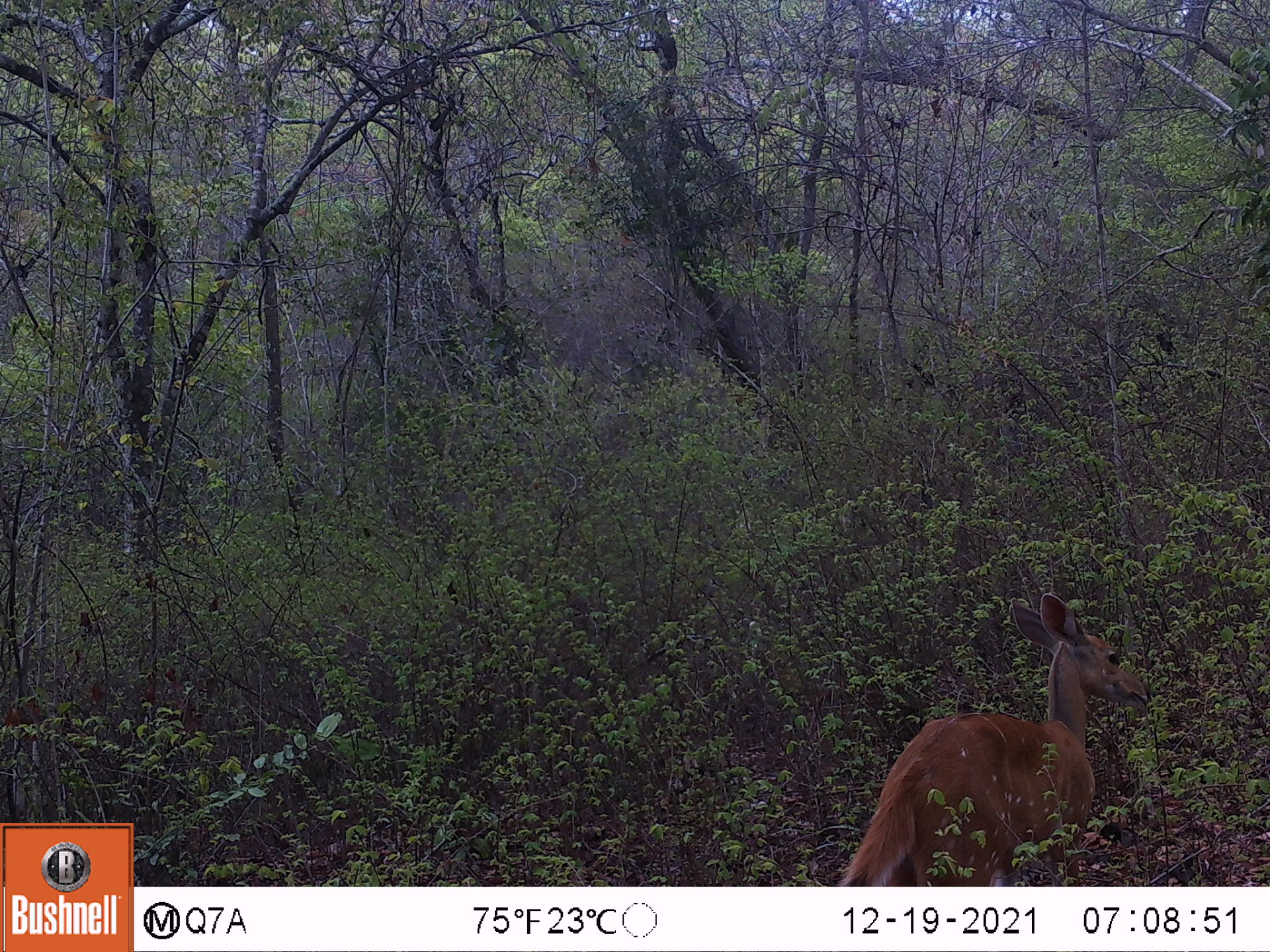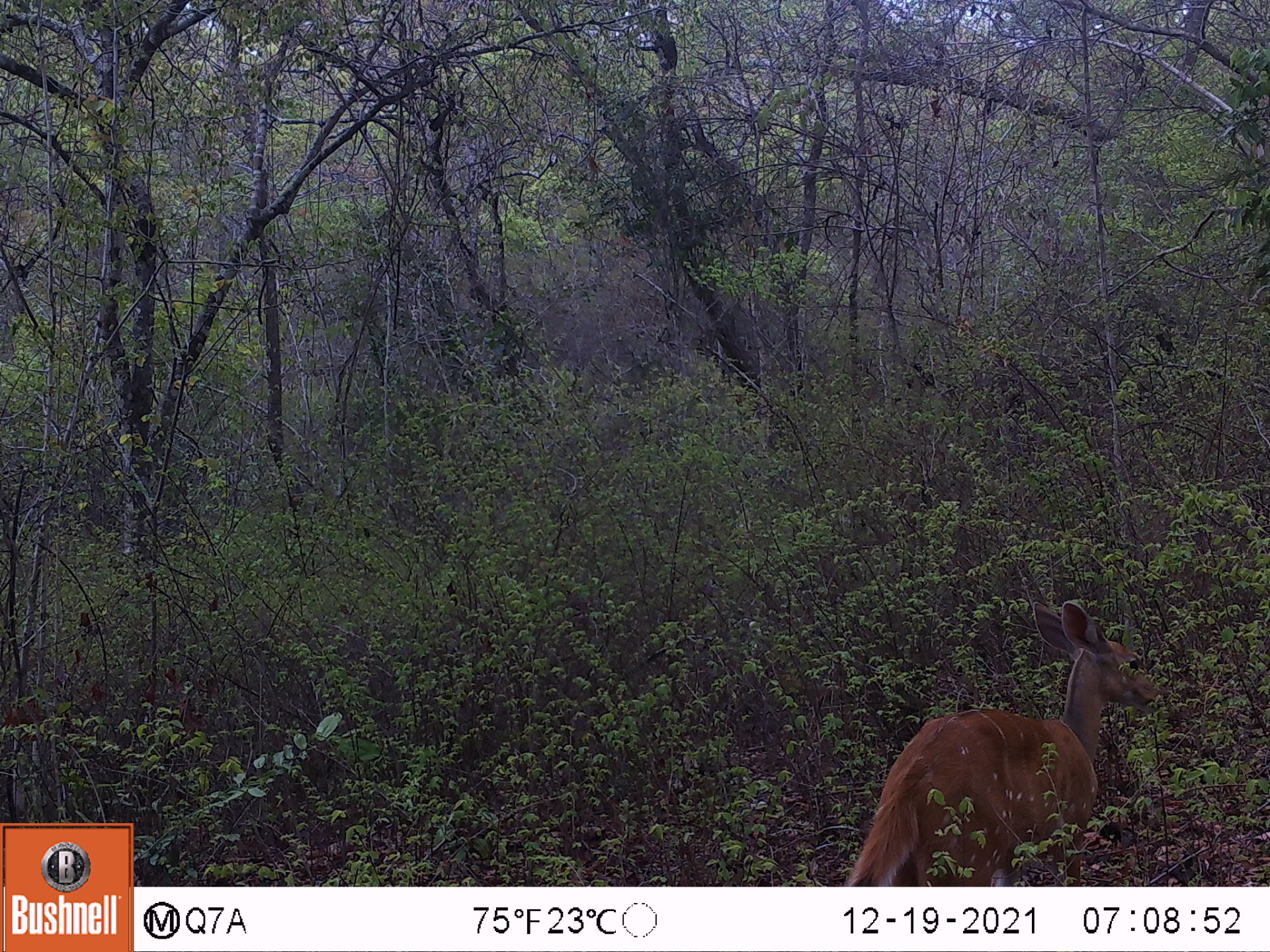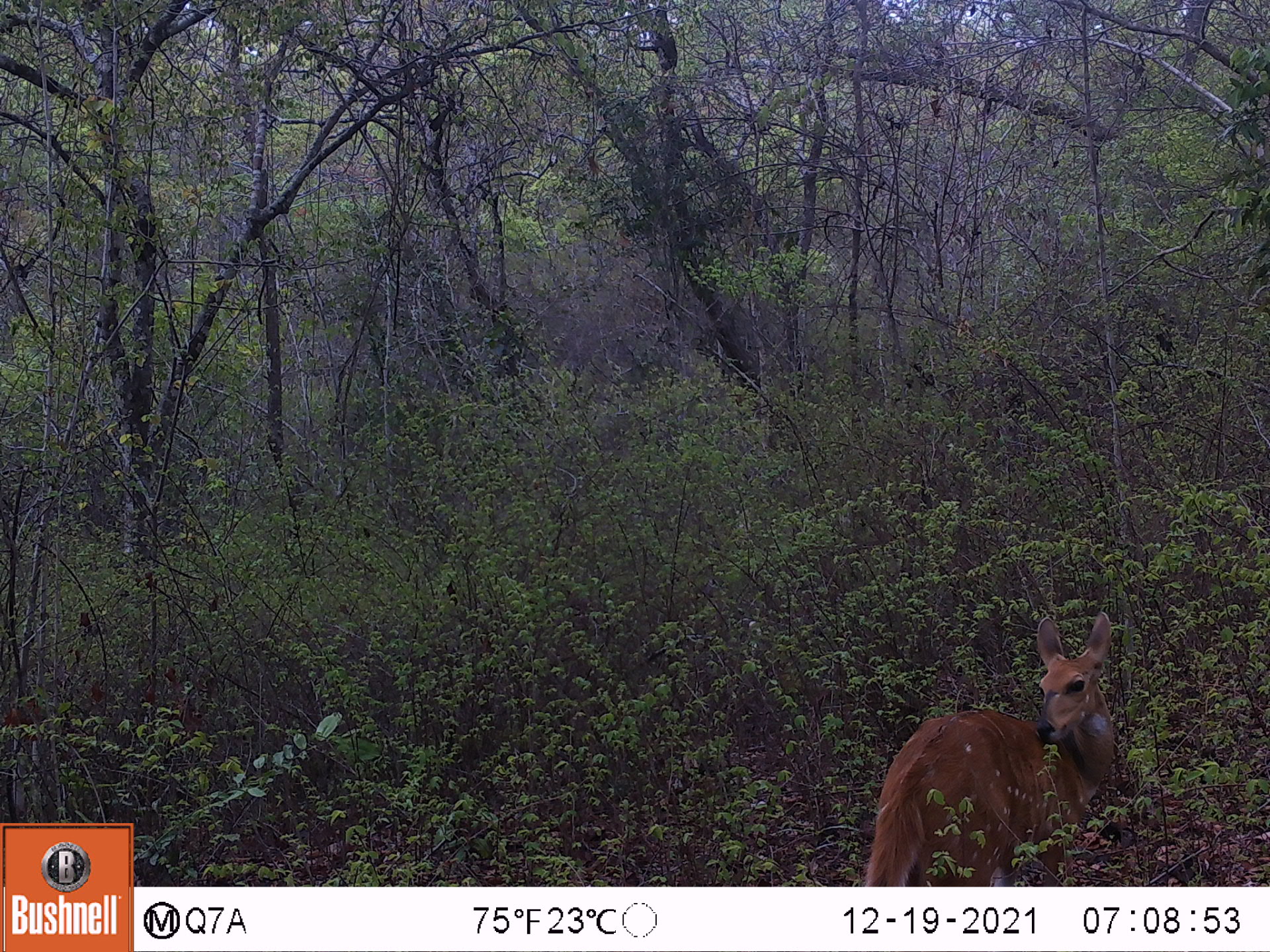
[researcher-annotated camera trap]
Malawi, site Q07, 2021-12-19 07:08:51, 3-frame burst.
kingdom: Animalia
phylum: Chordata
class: Mammalia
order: Artiodactyla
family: Bovidae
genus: Tragelaphus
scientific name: Tragelaphus sylvaticus sylvaticus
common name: cape bushbuck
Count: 1.